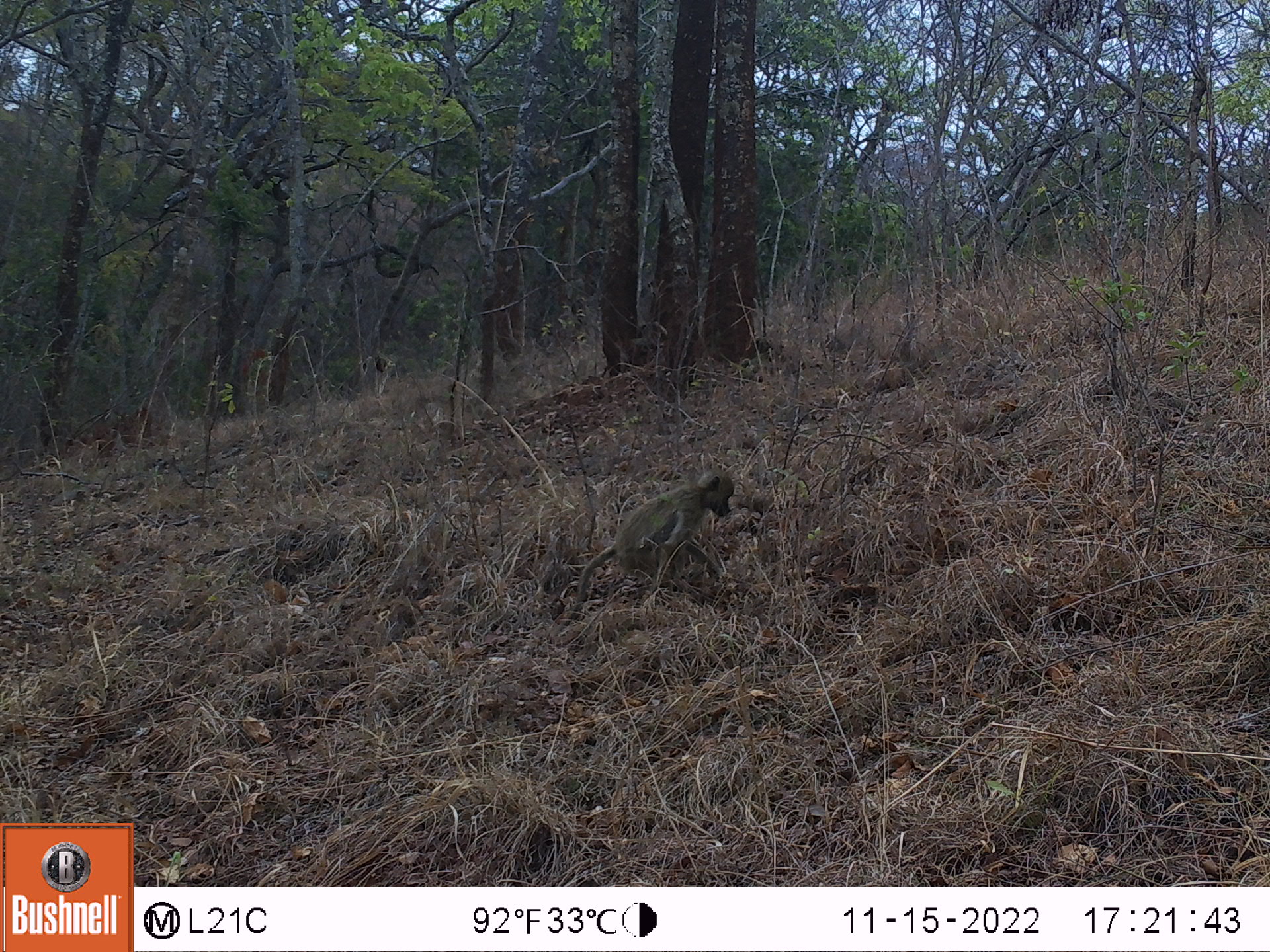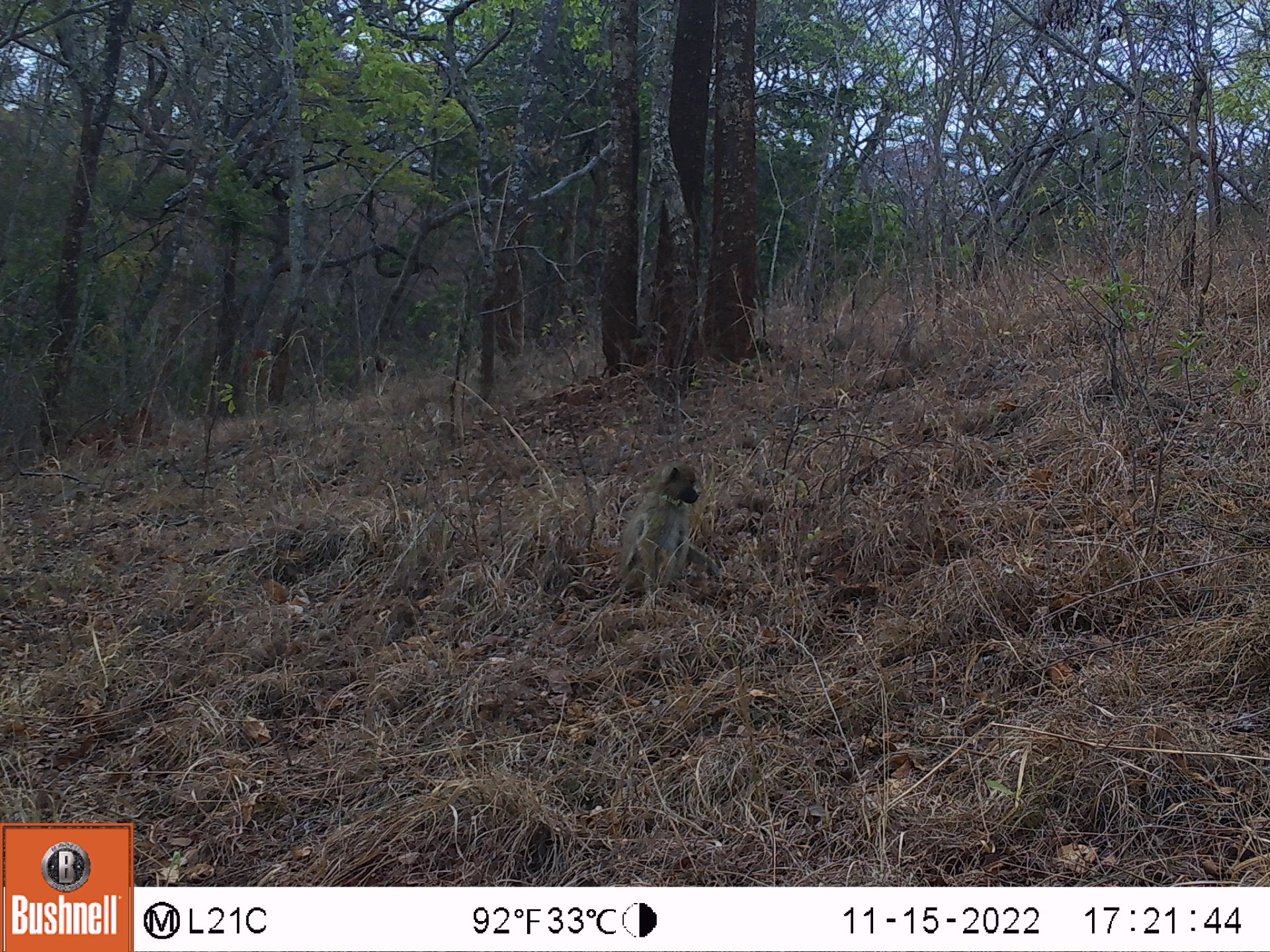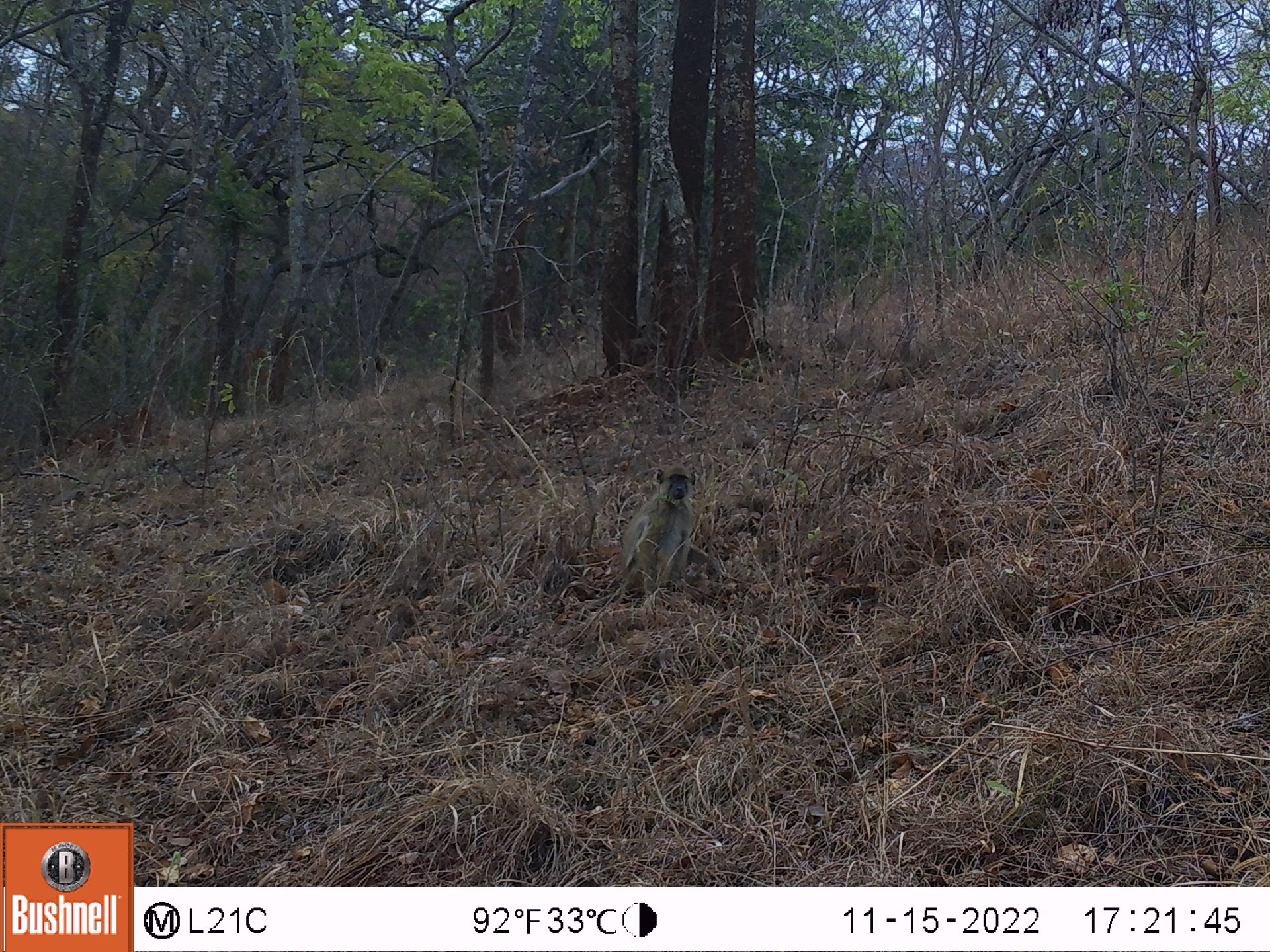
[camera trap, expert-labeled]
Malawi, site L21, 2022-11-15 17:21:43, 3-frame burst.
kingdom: Animalia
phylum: Chordata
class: Mammalia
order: Primates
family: Cercopithecidae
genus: Papio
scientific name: Papio cynocephalus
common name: yellow baboon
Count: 1.